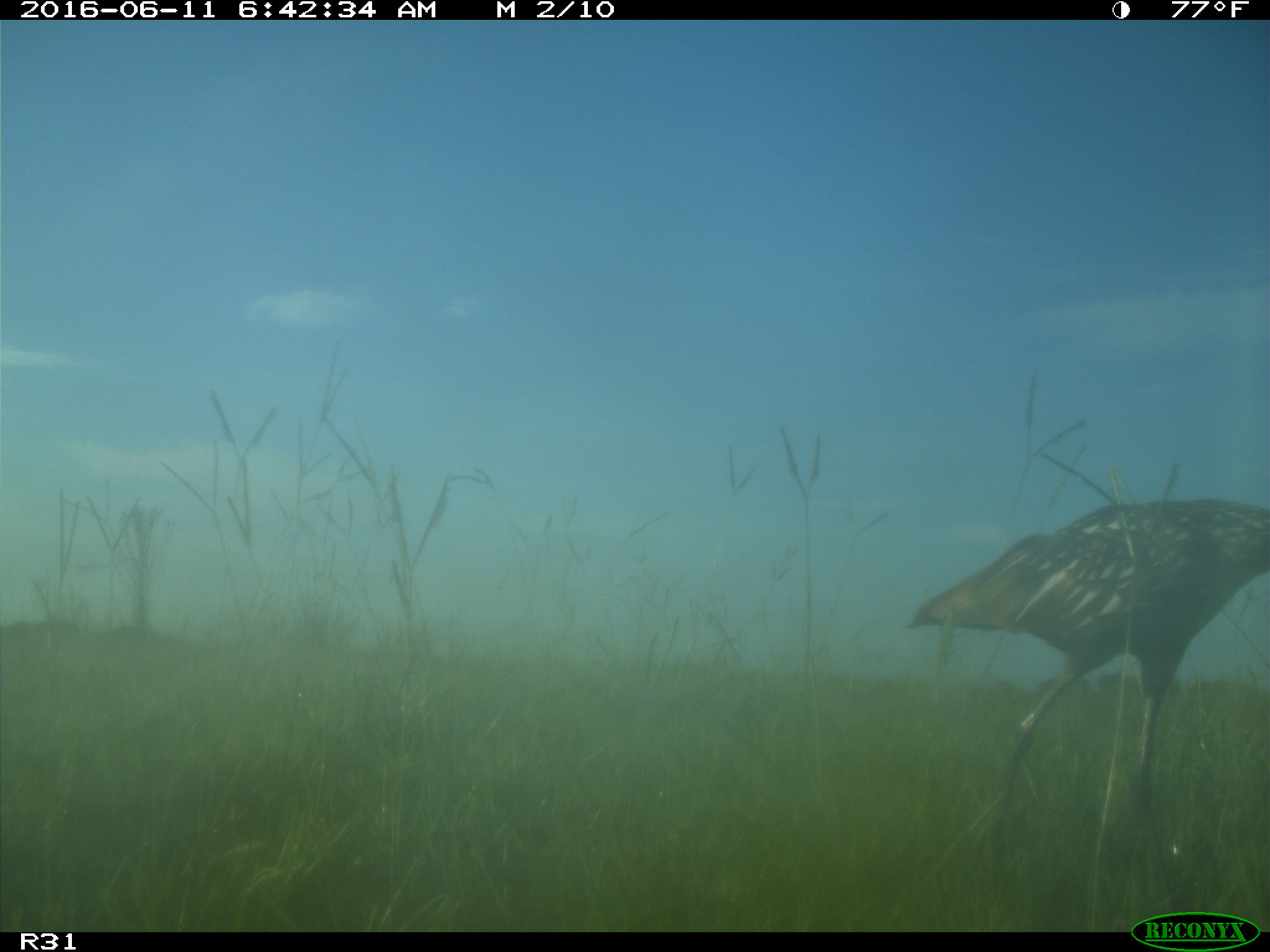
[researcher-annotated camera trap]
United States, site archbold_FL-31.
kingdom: Animalia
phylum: Chordata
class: Aves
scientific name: Aves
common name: birds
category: unidentified bird